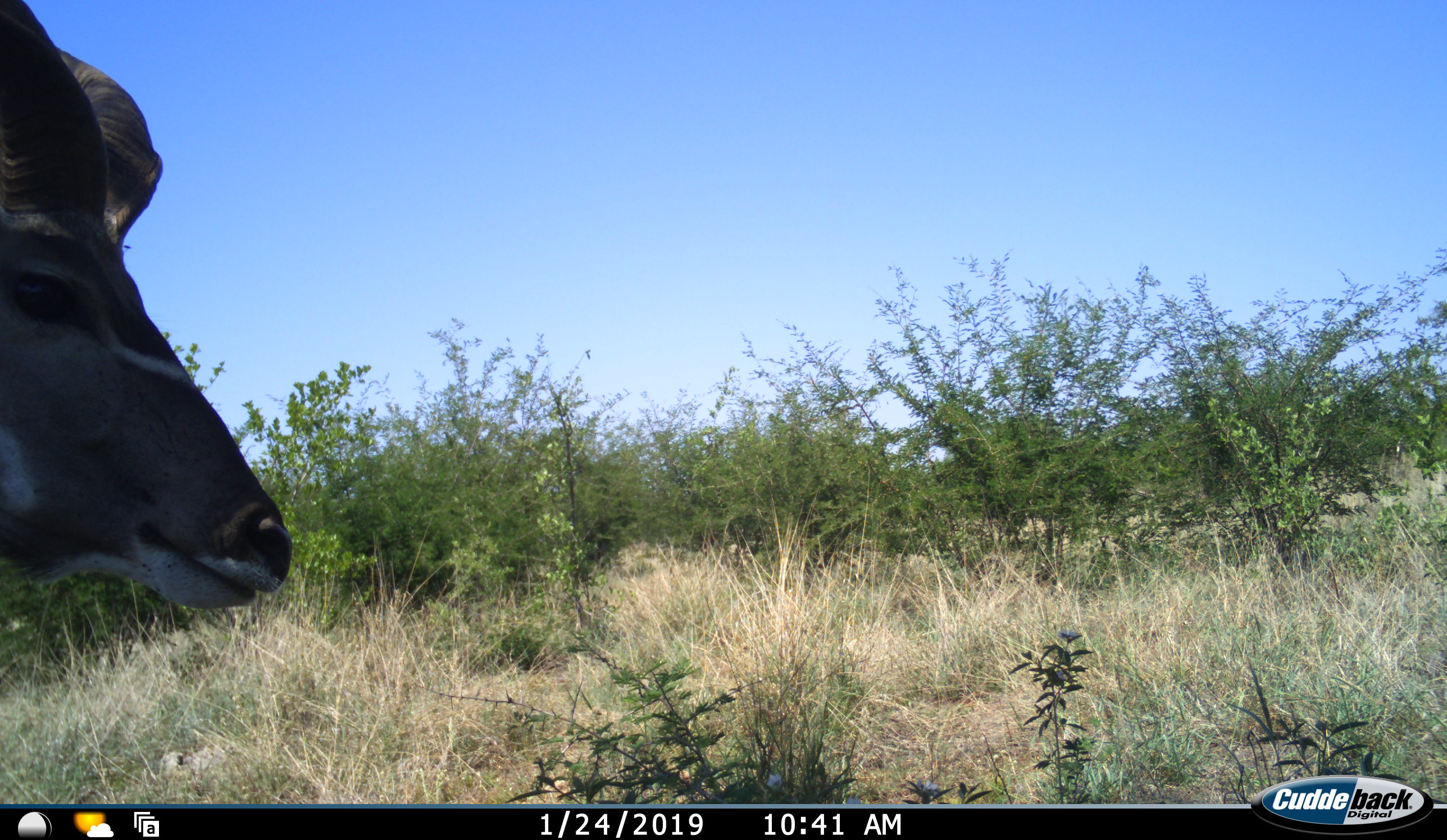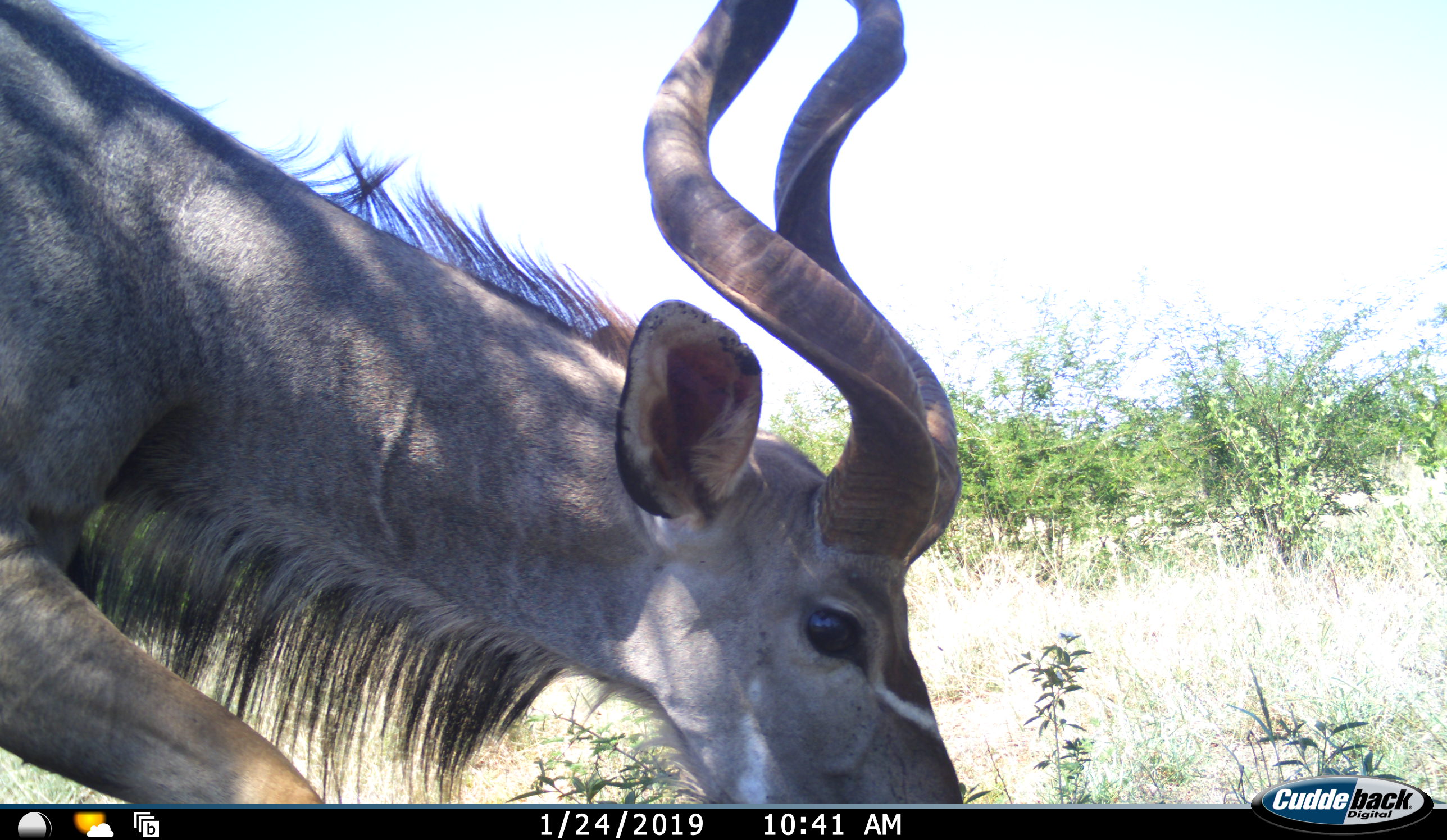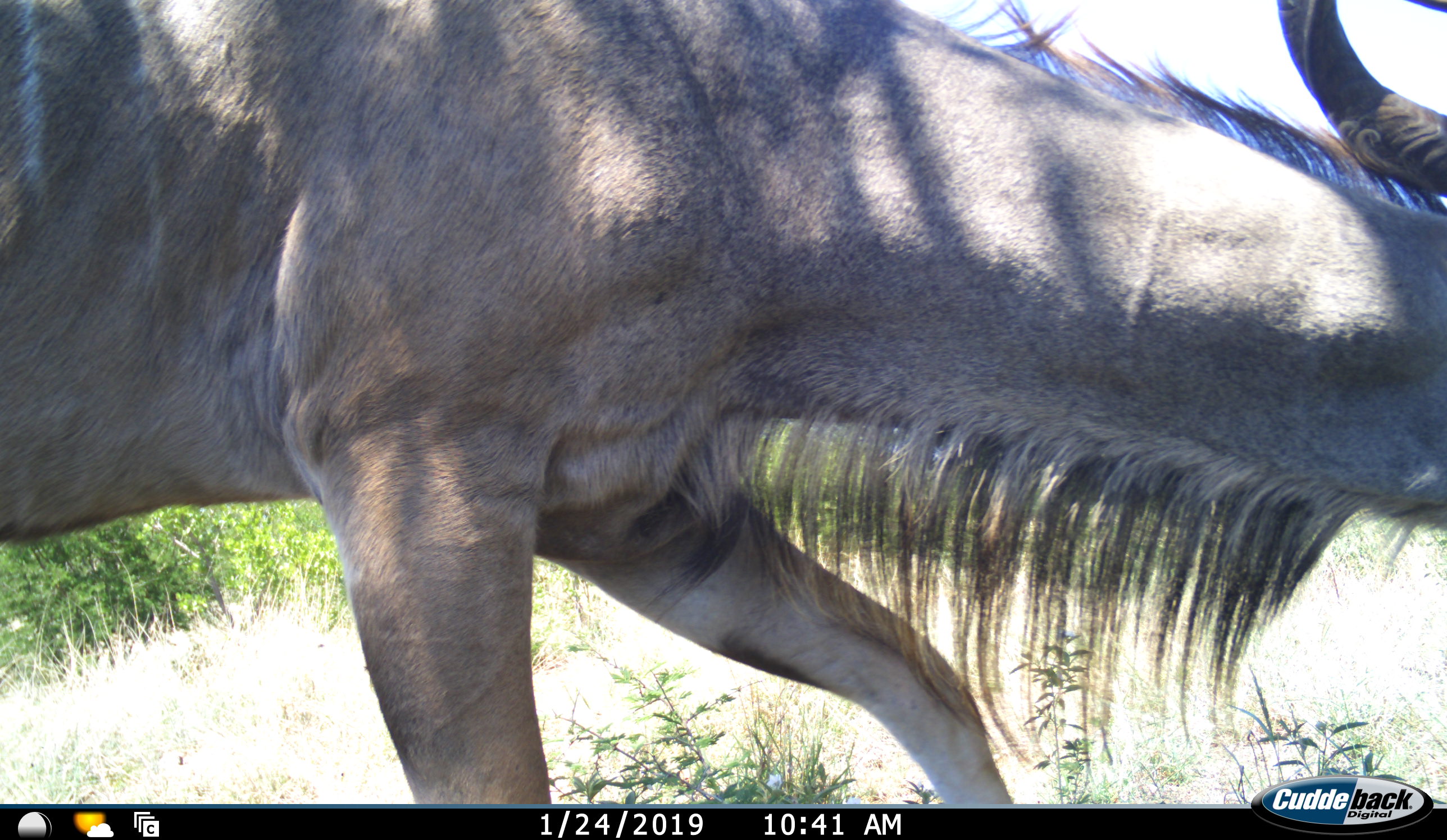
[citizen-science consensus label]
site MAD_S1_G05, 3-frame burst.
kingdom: Animalia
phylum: Chordata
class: Mammalia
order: Artiodactyla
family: Bovidae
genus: Tragelaphus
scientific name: Tragelaphus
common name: kudu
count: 1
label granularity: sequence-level